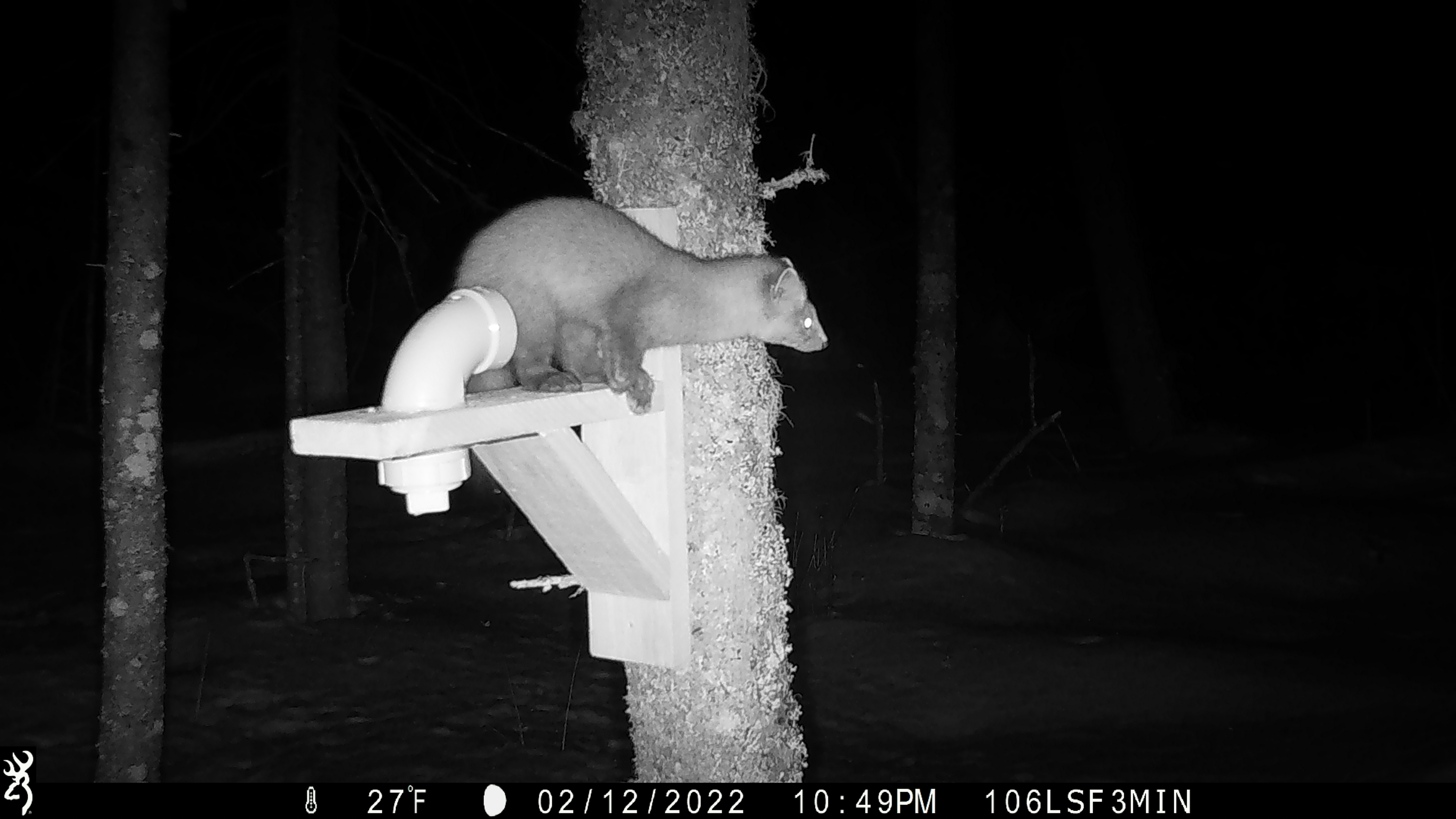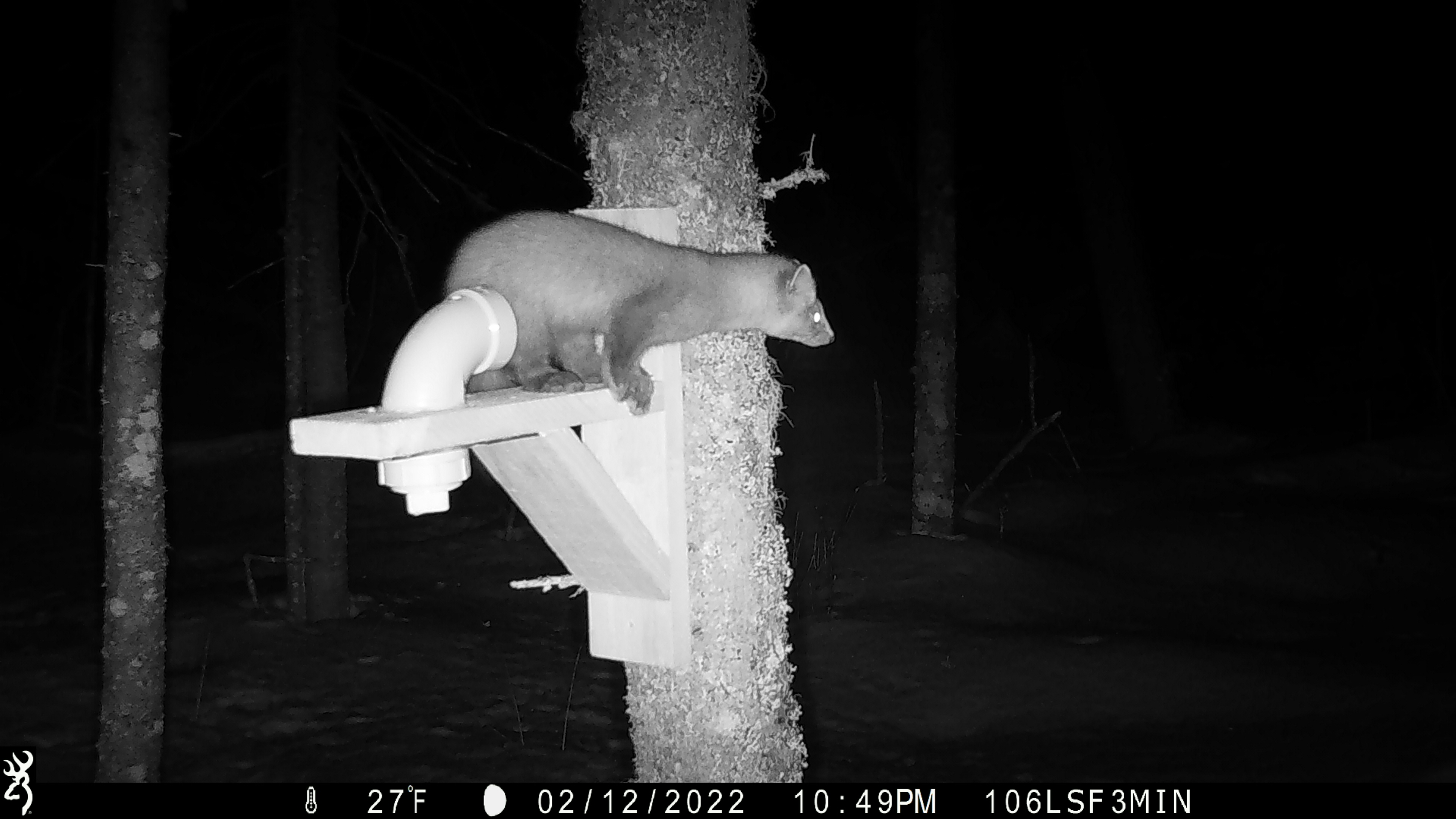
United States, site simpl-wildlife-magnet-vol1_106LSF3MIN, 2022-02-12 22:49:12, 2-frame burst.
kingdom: Animalia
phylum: Chordata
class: Mammalia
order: Carnivora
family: Mustelidae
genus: Martes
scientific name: Martes americana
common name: american marten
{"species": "american marten (Martes americana)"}